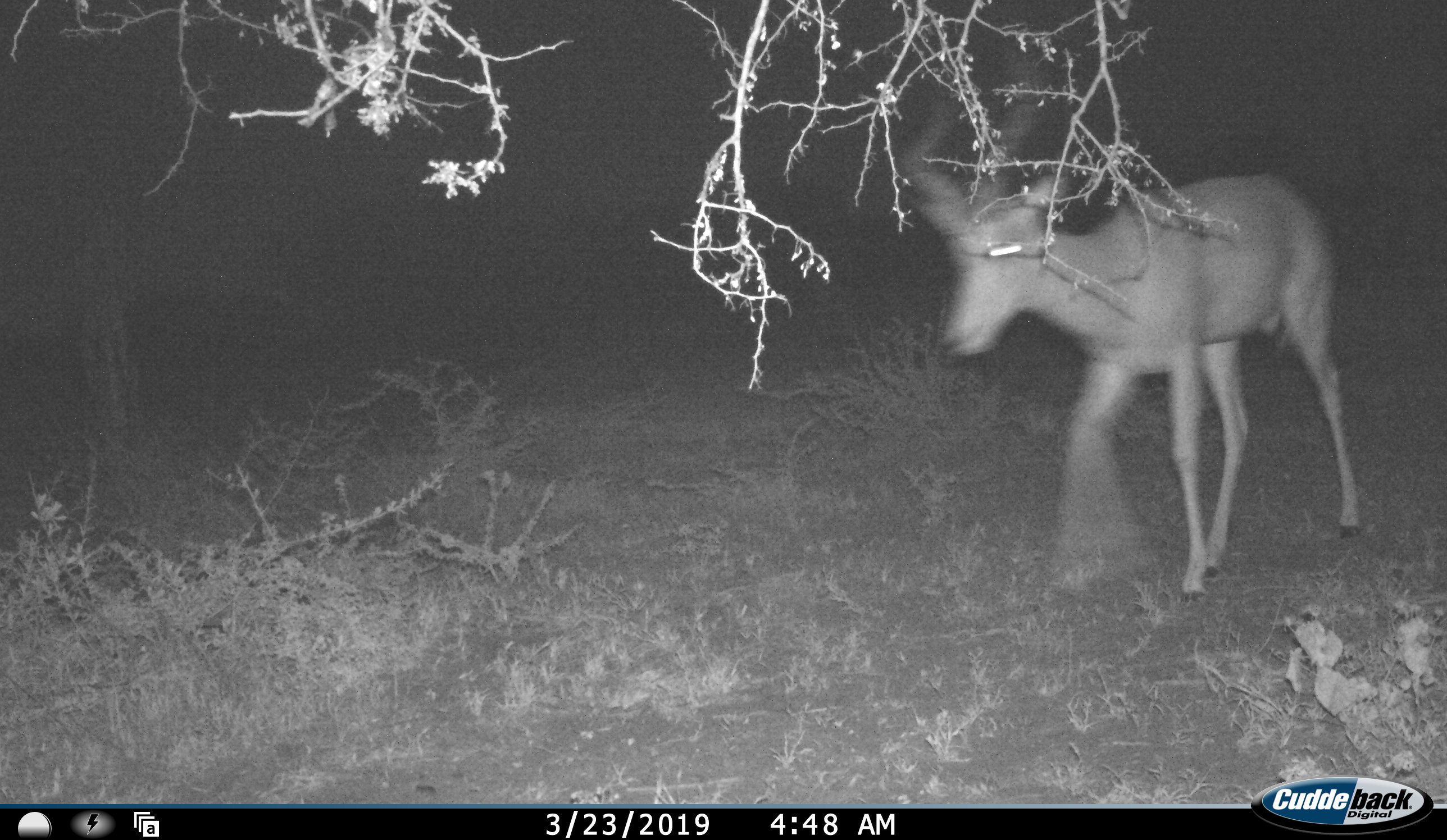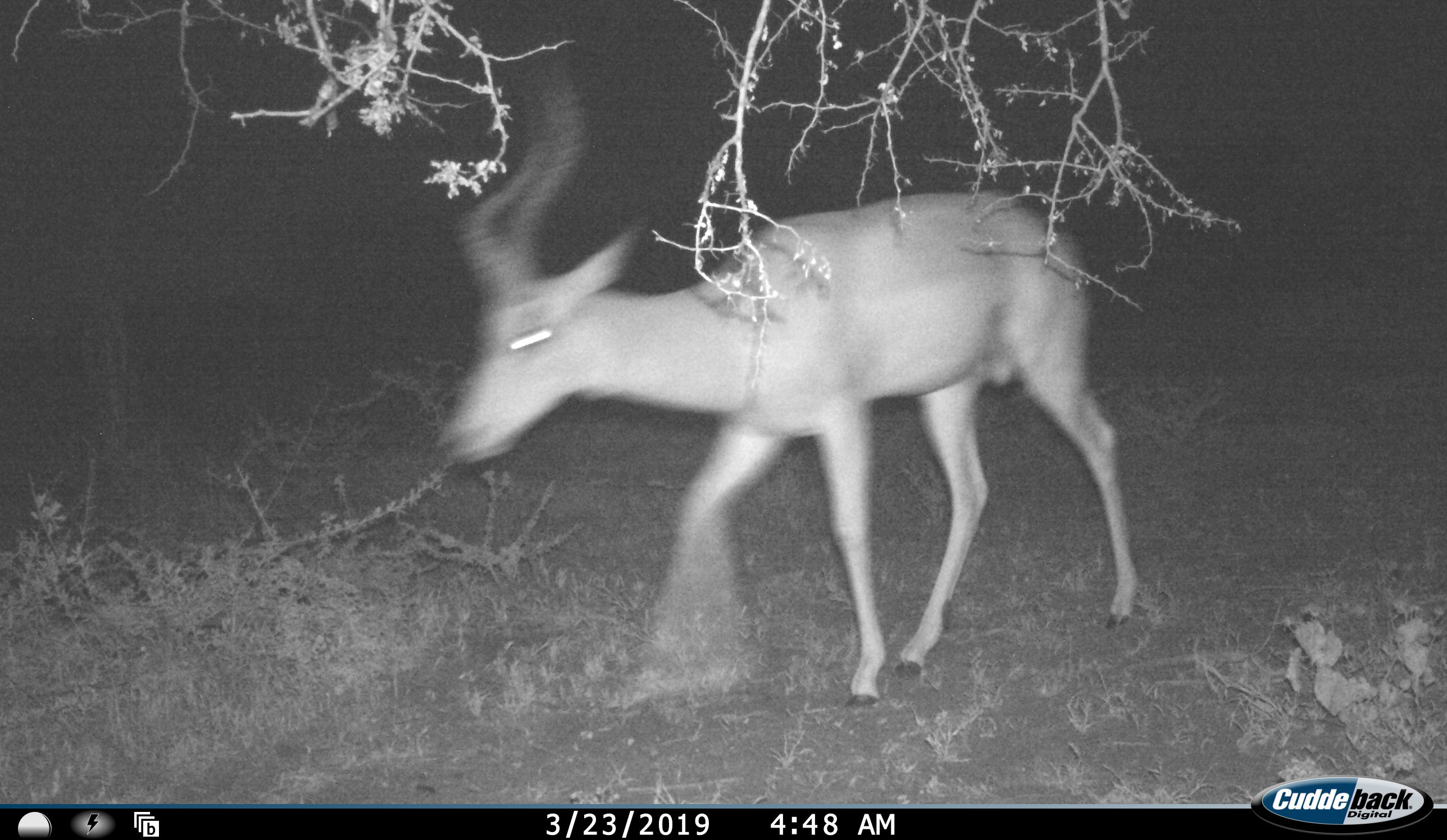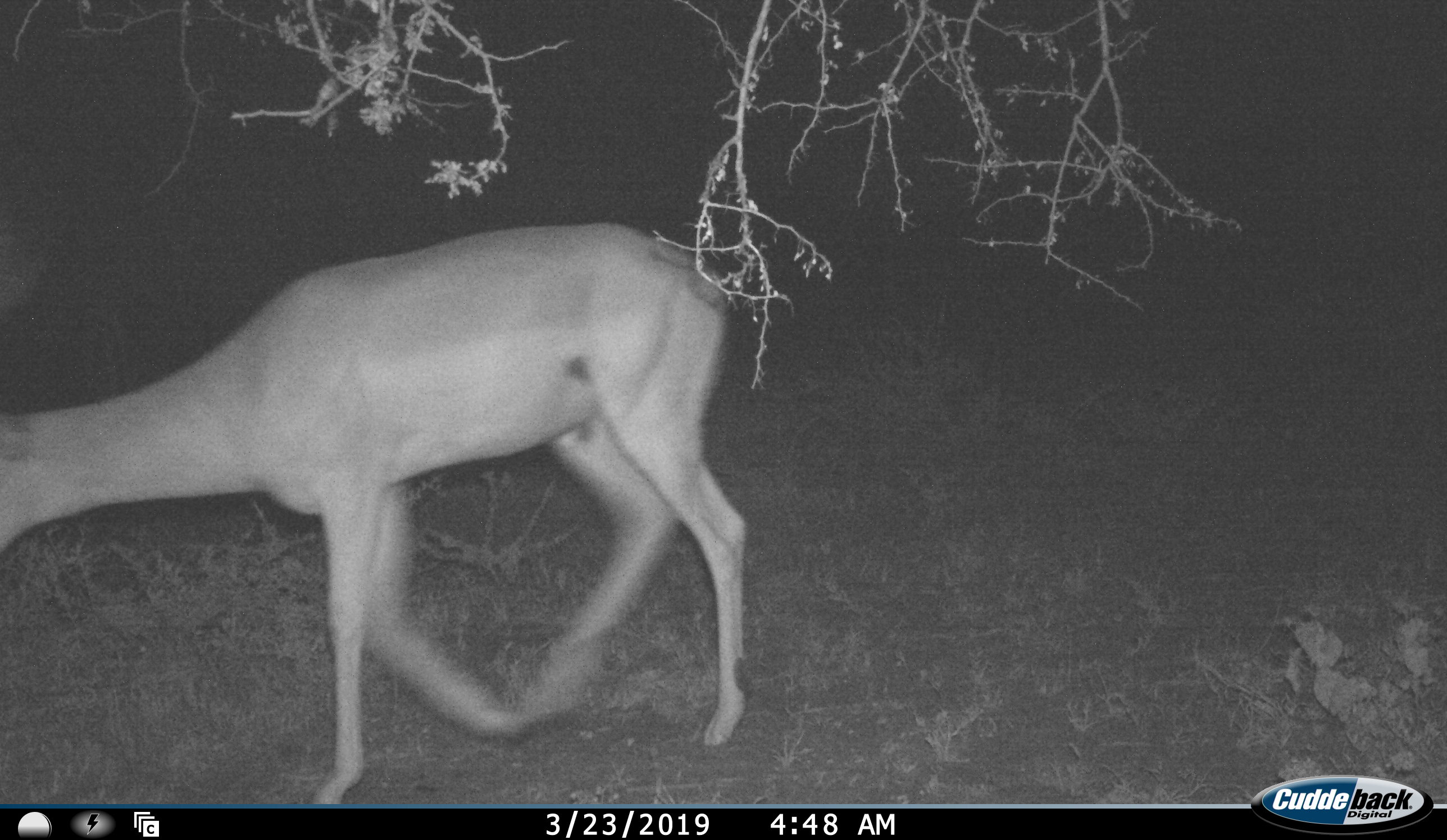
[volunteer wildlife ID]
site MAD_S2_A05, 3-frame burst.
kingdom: Animalia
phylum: Chordata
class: Mammalia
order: Artiodactyla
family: Bovidae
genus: Aepyceros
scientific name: Aepyceros melampus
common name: impala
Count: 1.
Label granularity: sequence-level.